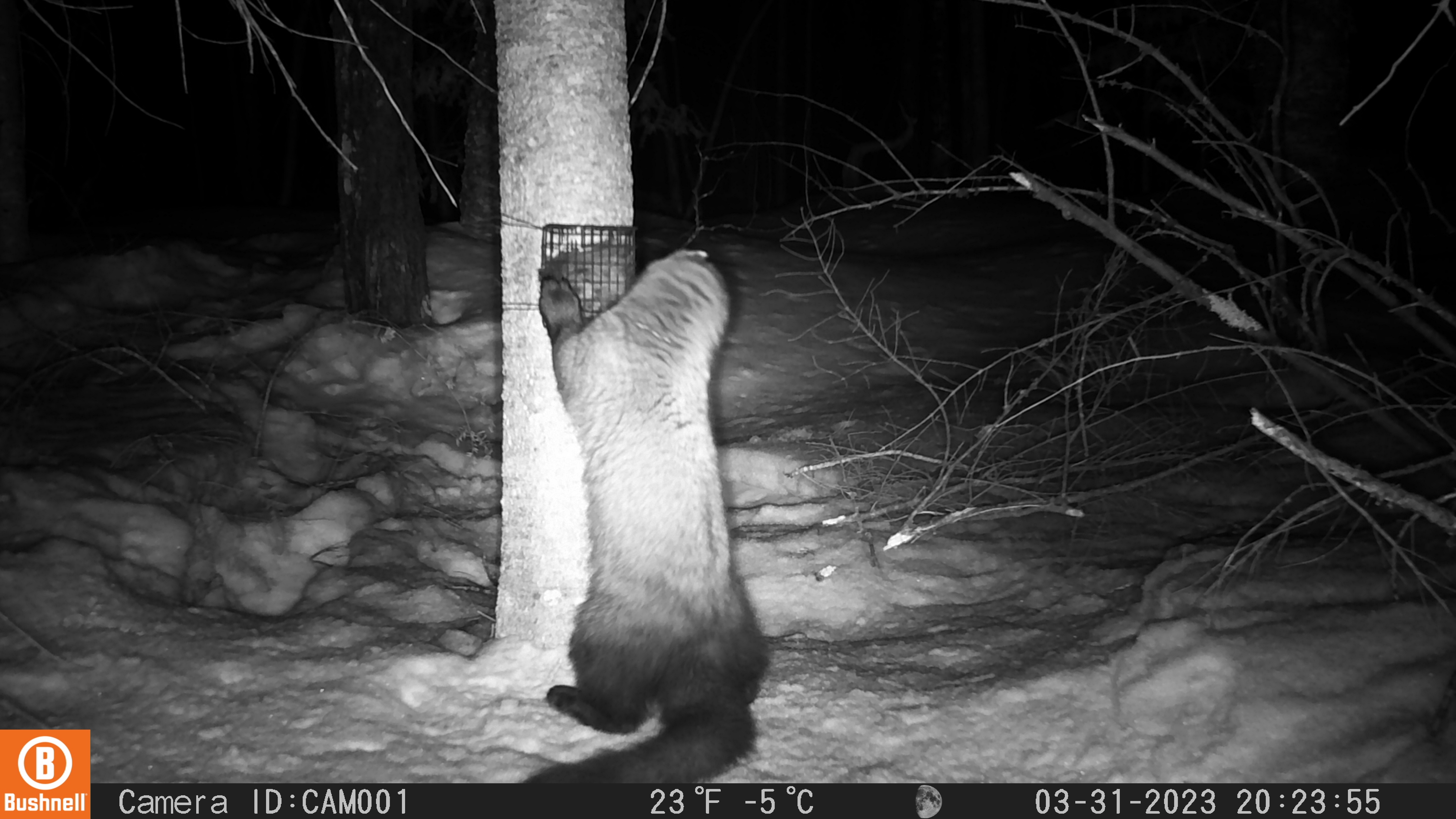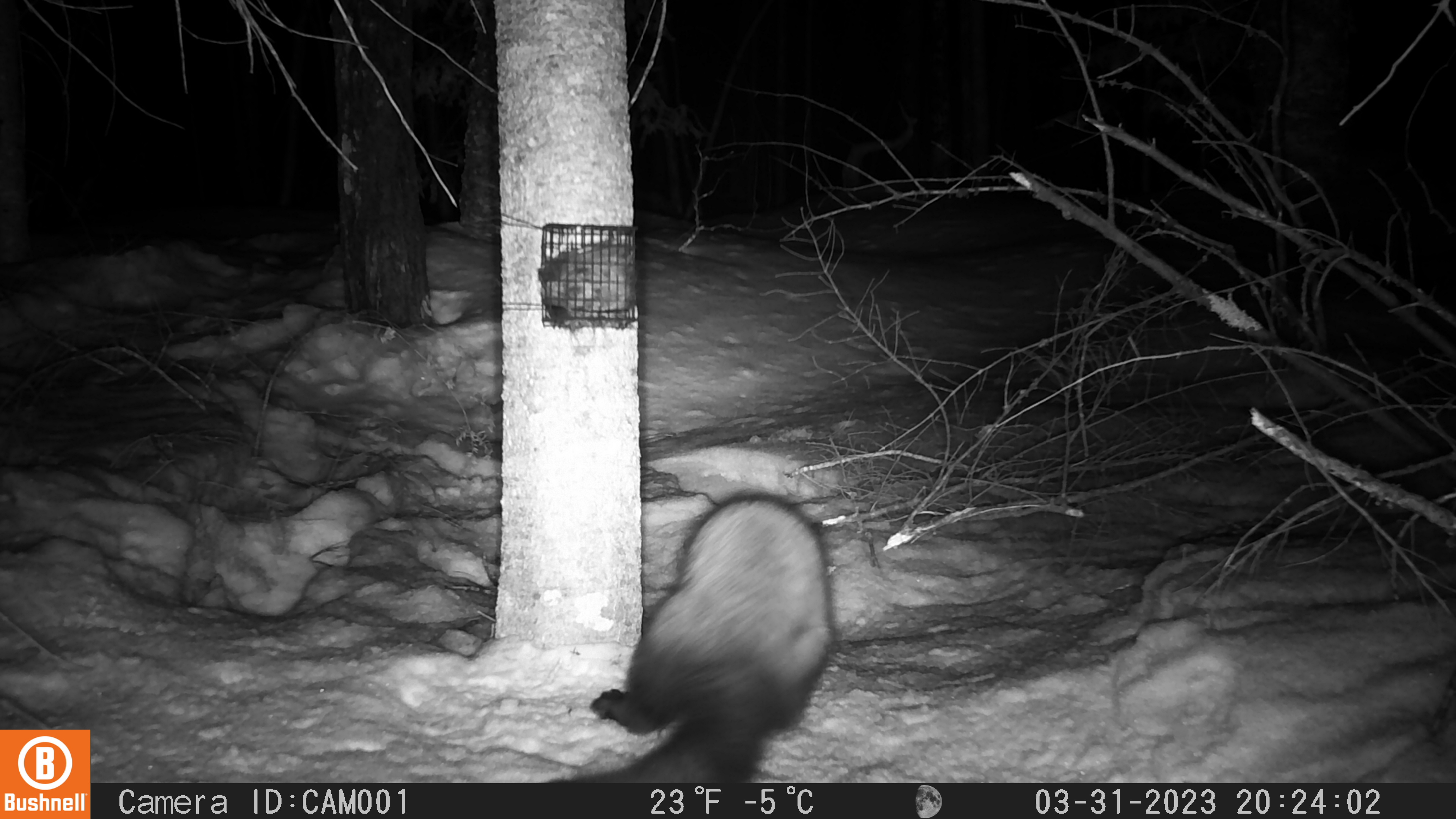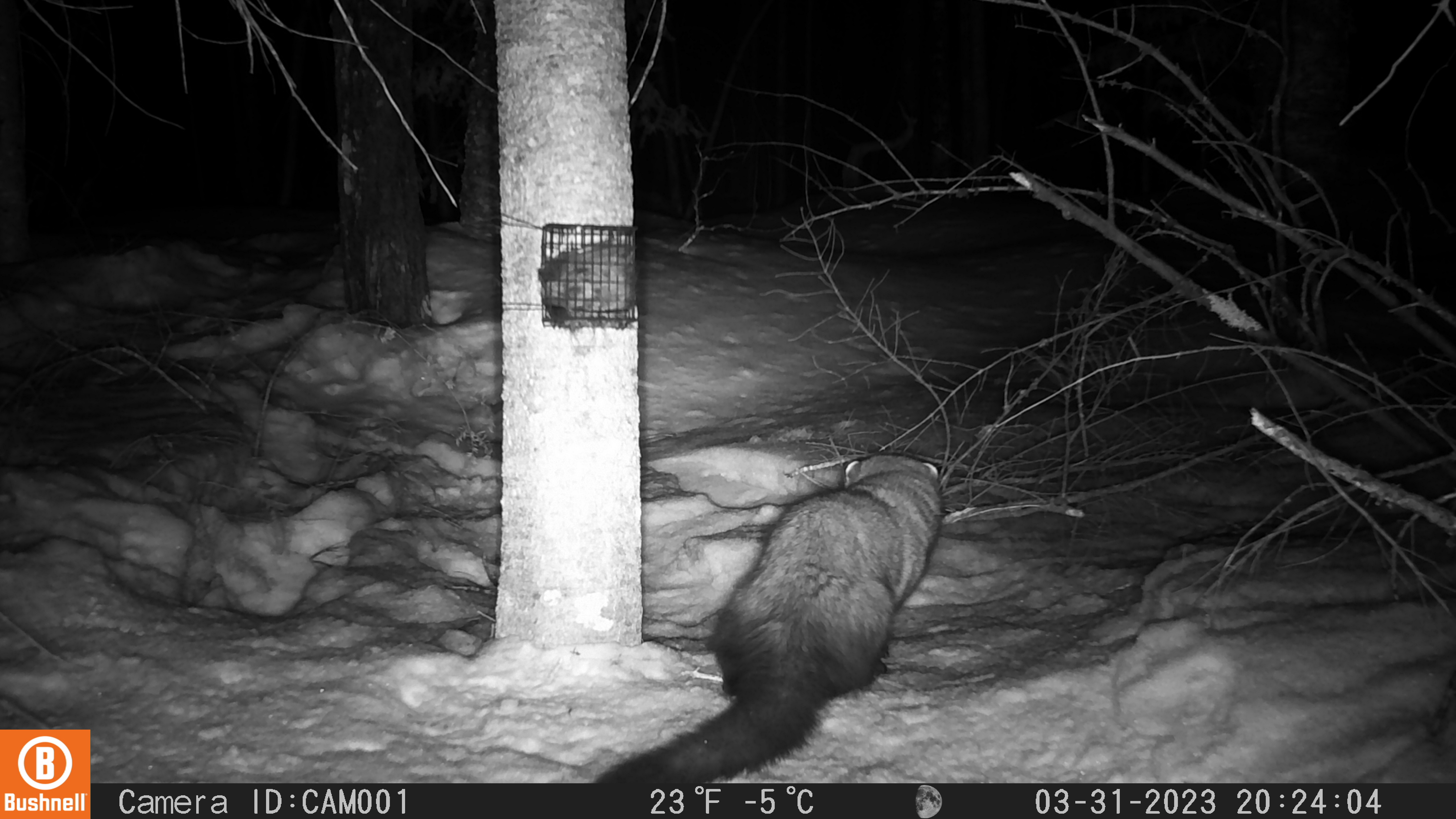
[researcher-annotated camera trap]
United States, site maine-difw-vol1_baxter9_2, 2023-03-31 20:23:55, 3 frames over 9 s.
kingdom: Animalia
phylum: Chordata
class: Mammalia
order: Carnivora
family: Mustelidae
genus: Pekania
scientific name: Pekania pennanti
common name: fisher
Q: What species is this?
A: Fisher (Pekania pennanti).